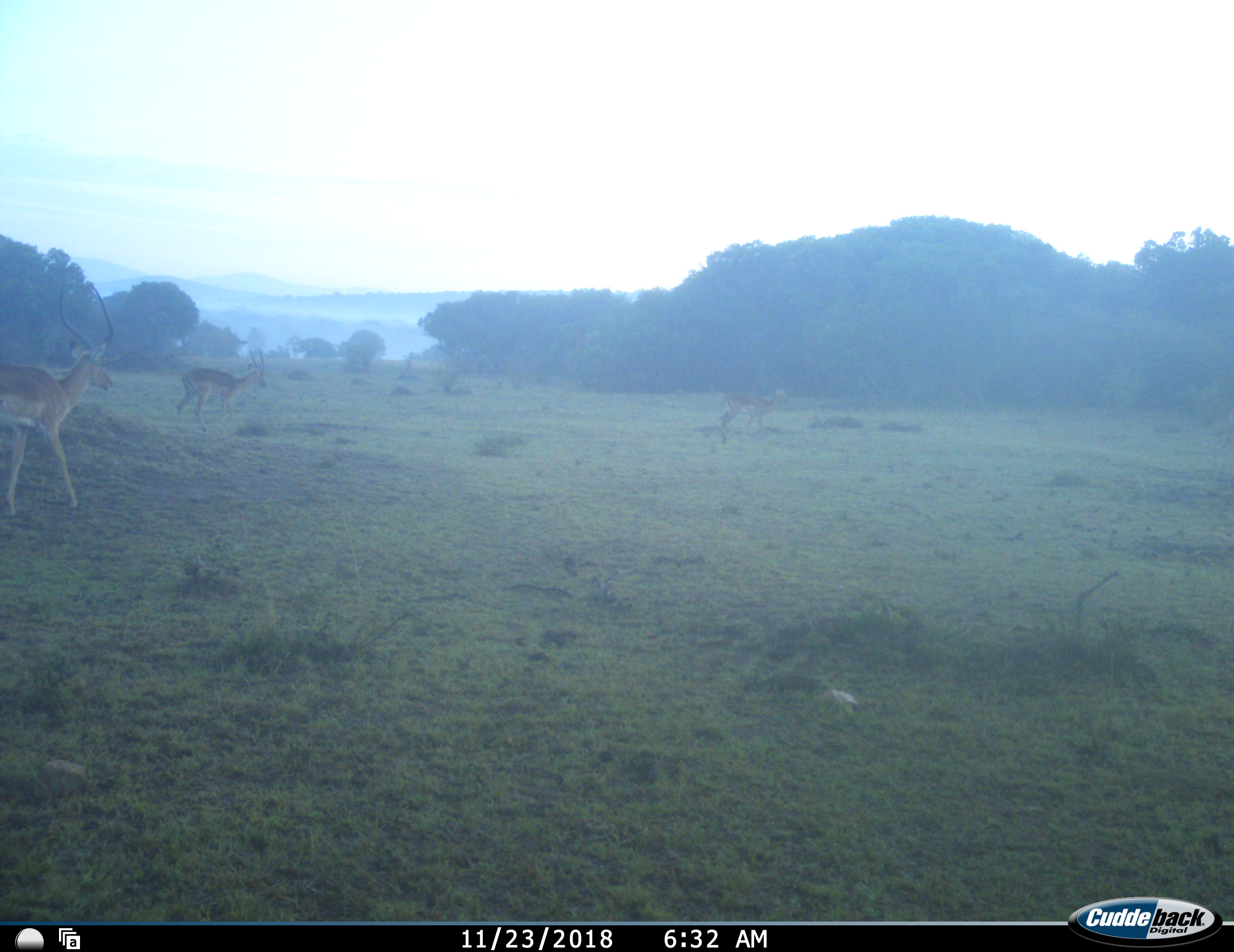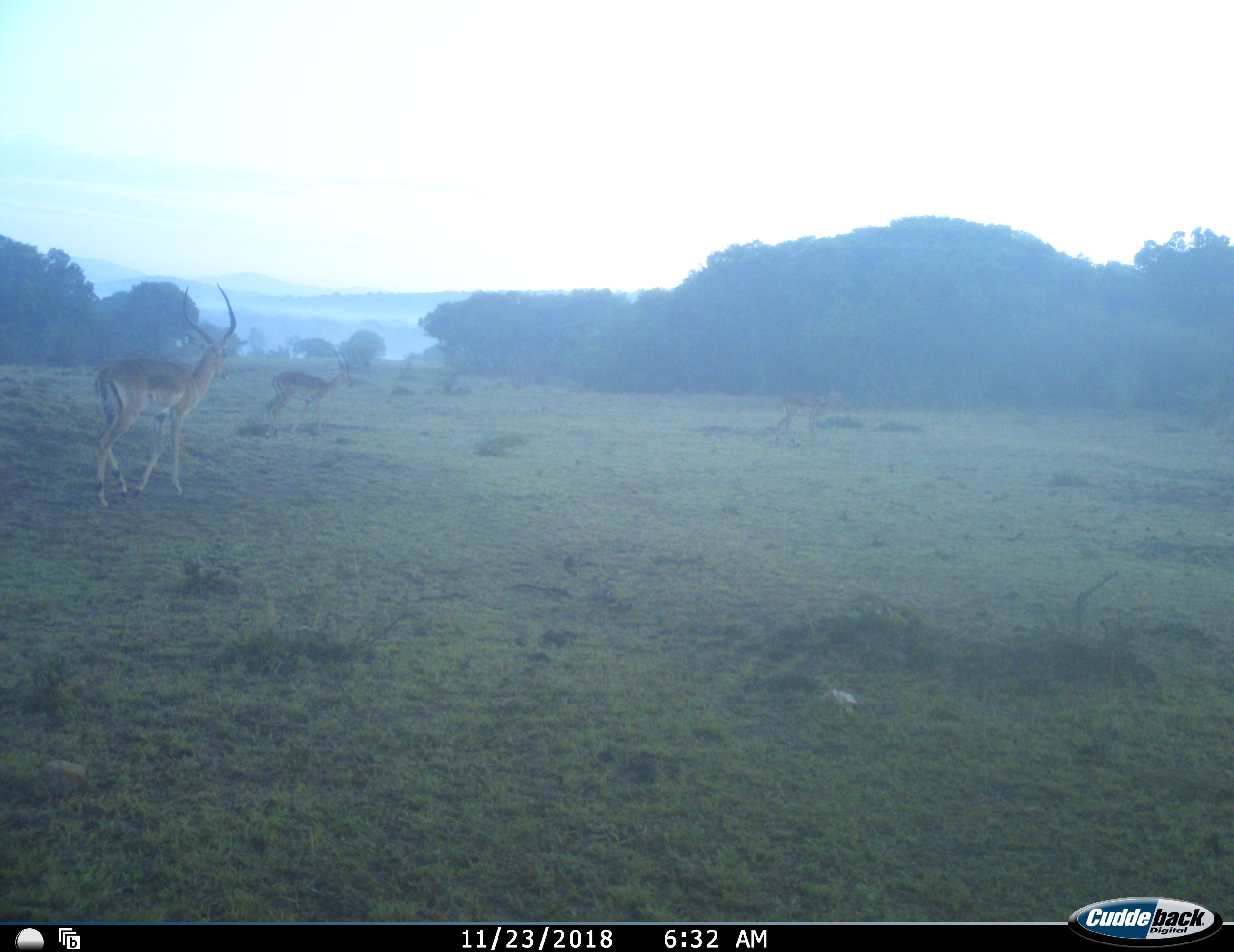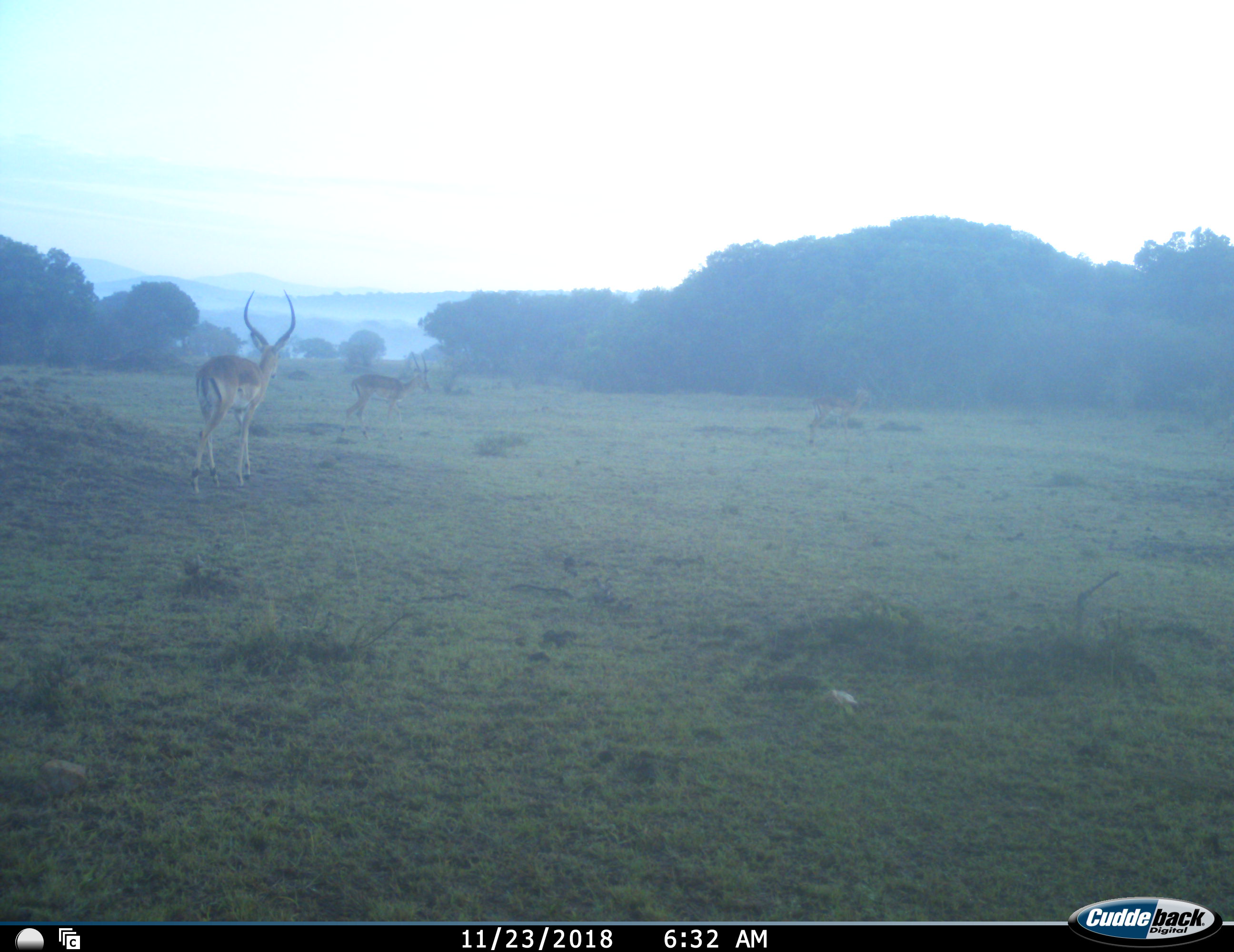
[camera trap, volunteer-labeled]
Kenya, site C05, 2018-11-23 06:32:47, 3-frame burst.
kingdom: Animalia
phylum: Chordata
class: Mammalia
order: Artiodactyla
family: Bovidae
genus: Aepyceros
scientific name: Aepyceros melampus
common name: impala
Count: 3.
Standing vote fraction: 22%.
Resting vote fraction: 0%.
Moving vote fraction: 89%.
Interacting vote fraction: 0%.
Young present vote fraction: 0%.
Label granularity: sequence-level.